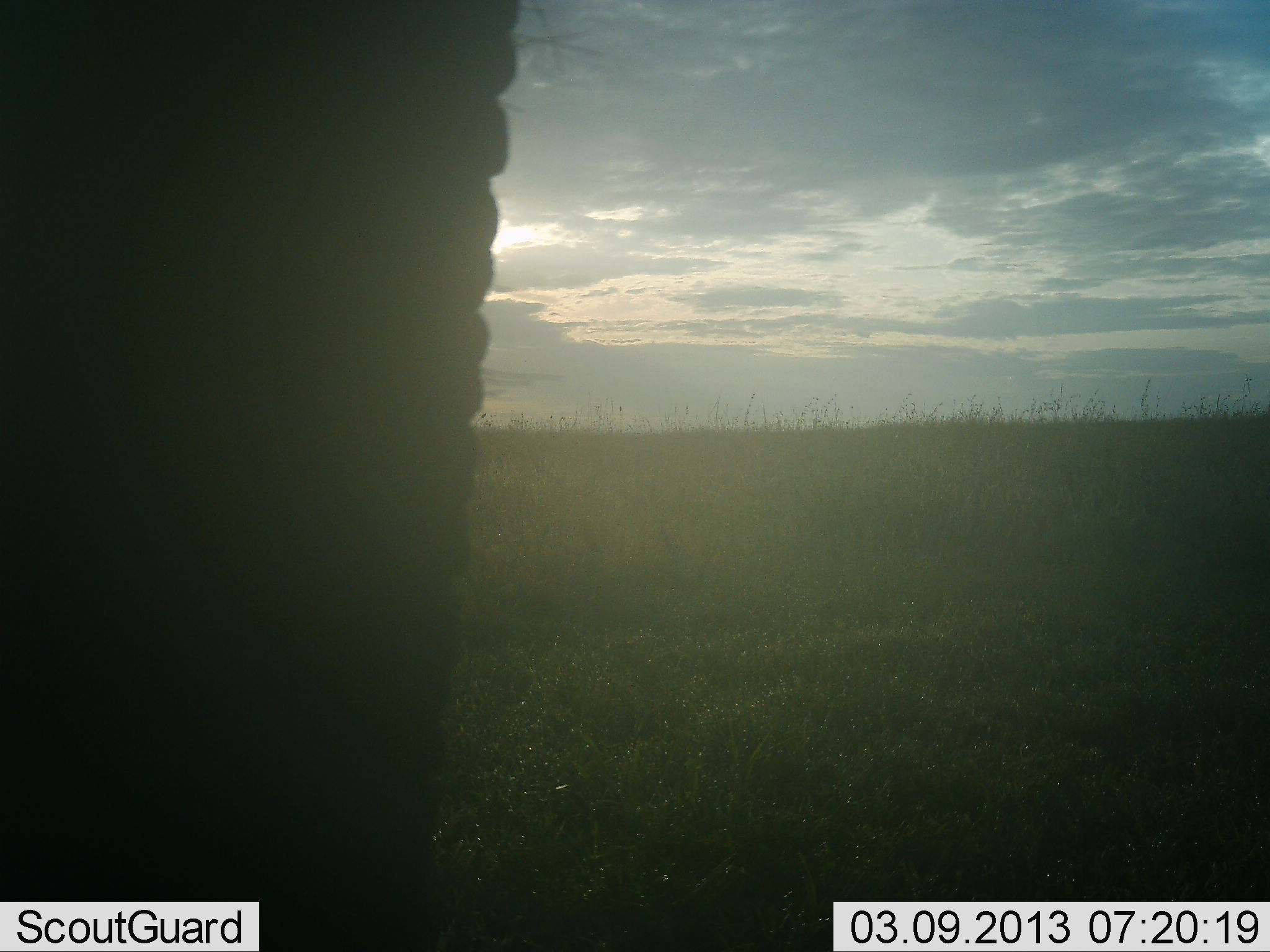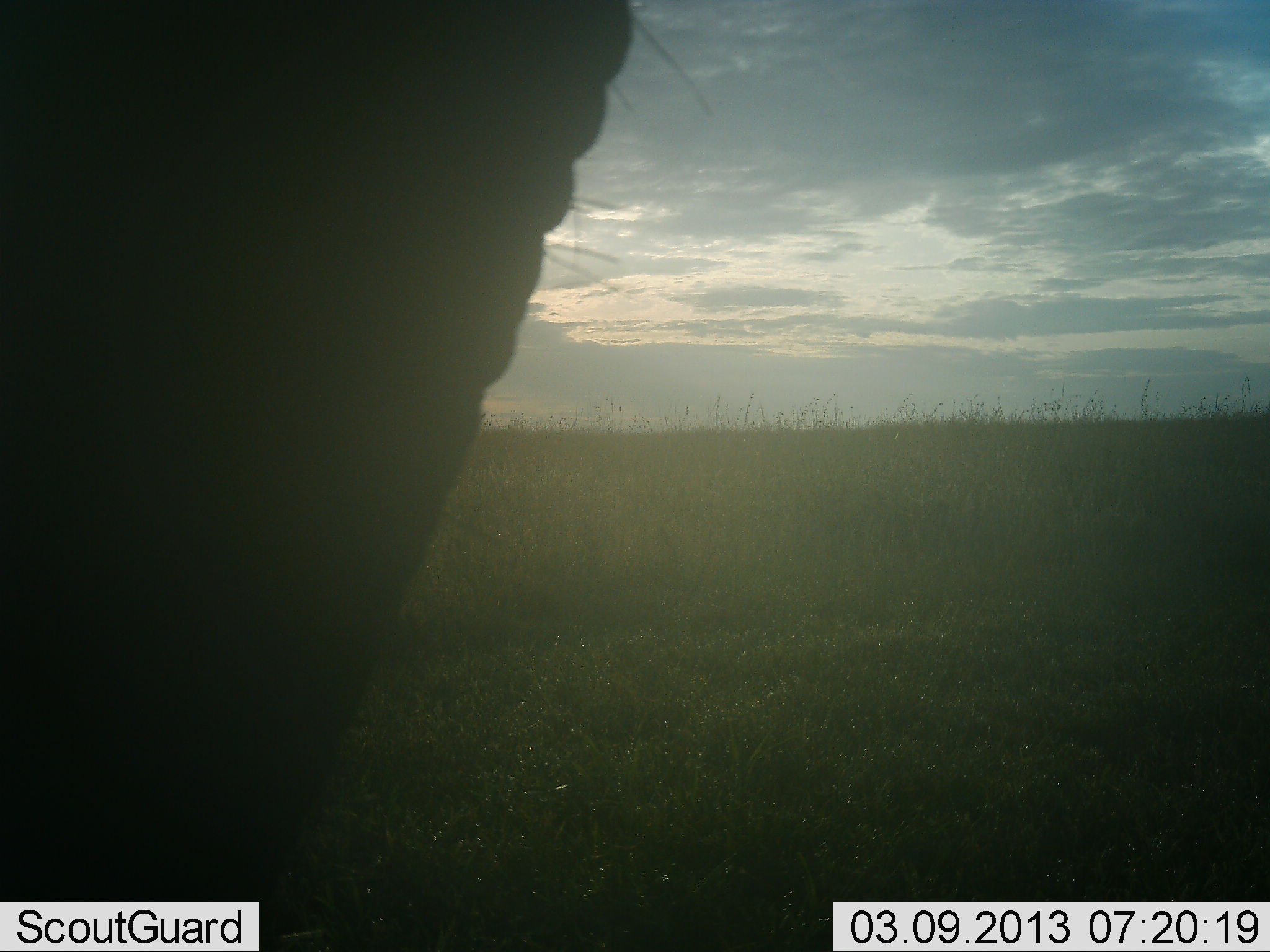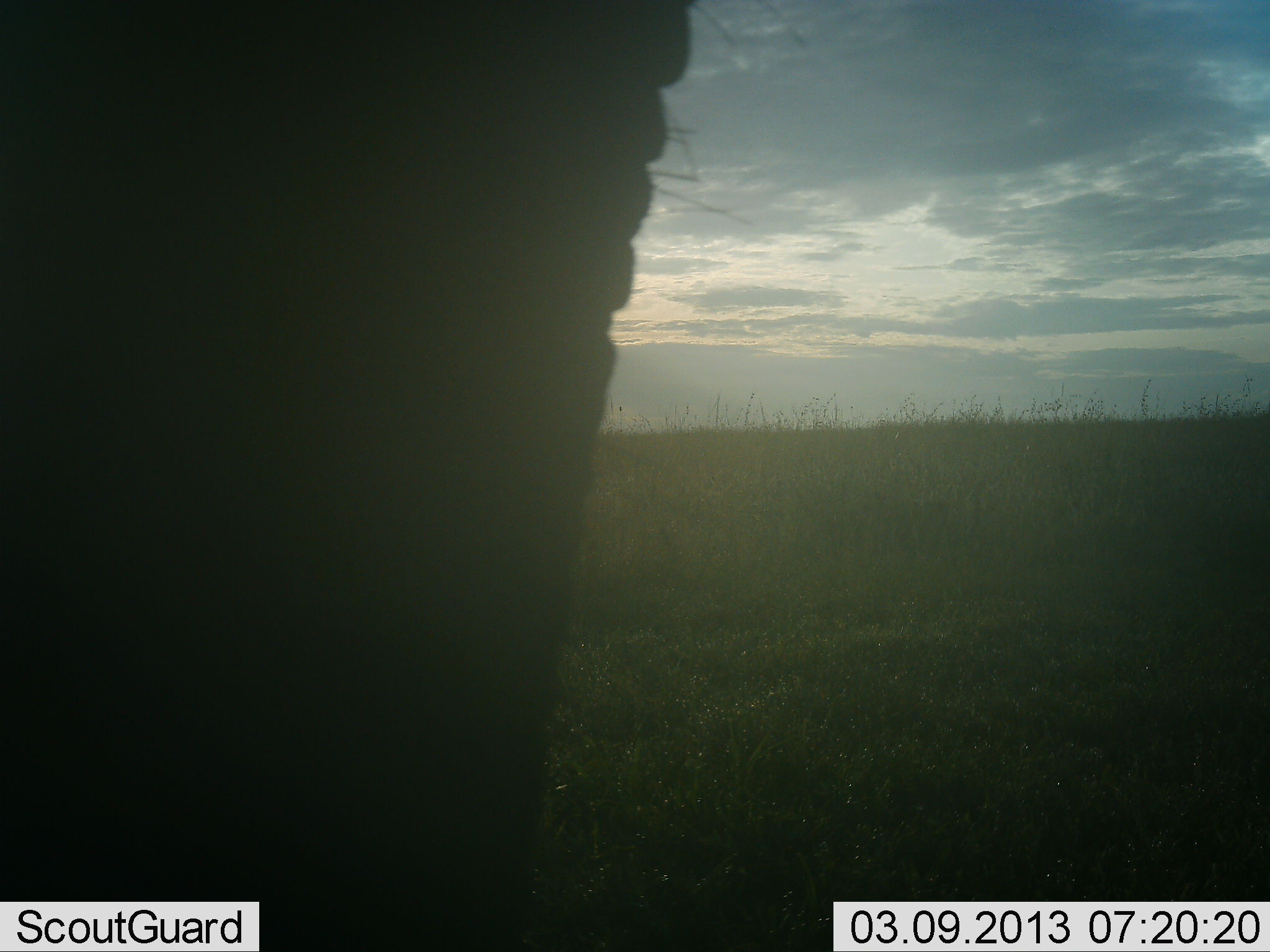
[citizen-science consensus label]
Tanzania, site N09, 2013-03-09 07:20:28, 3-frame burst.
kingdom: Animalia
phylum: Chordata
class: Mammalia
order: Proboscidea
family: Elephantidae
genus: Loxodonta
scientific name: Loxodonta africana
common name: african bush elephant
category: elephant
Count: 1.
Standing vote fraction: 94%.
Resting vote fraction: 0%.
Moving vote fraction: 12%.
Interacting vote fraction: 0%.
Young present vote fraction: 0%.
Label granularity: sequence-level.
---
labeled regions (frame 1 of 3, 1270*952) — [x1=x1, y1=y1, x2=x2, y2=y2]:
animal: [x1=1, y1=0, x2=516, y2=951]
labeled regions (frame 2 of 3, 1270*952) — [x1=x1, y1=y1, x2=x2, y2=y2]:
animal: [x1=0, y1=2, x2=639, y2=951]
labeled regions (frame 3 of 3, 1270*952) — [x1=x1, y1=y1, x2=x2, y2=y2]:
animal: [x1=1, y1=0, x2=694, y2=951]